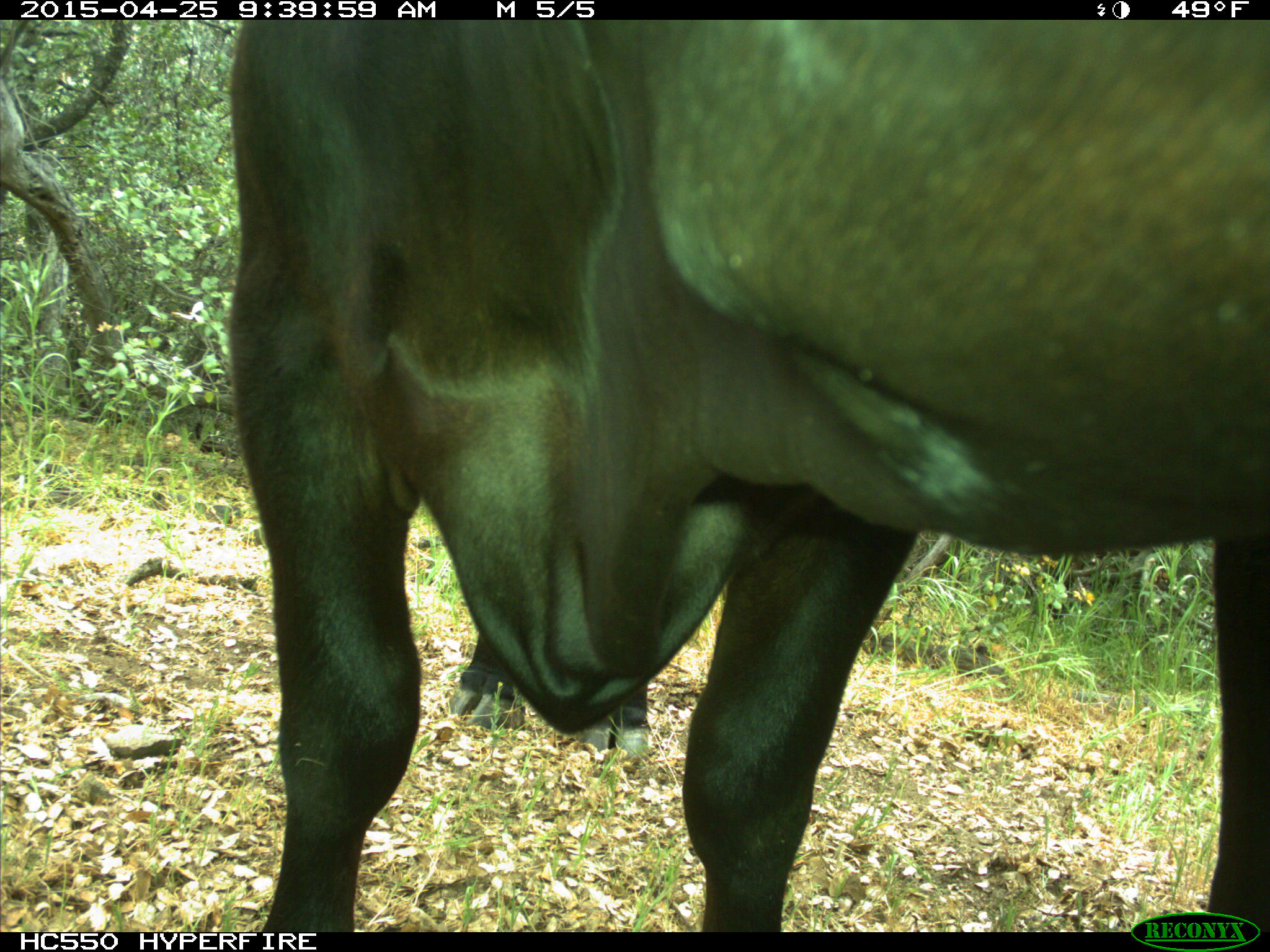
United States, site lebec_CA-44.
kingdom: Animalia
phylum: Chordata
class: Mammalia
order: Artiodactyla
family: Suidae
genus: Sus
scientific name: Sus scrofa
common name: wild boar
Sus scrofa (wild boar).